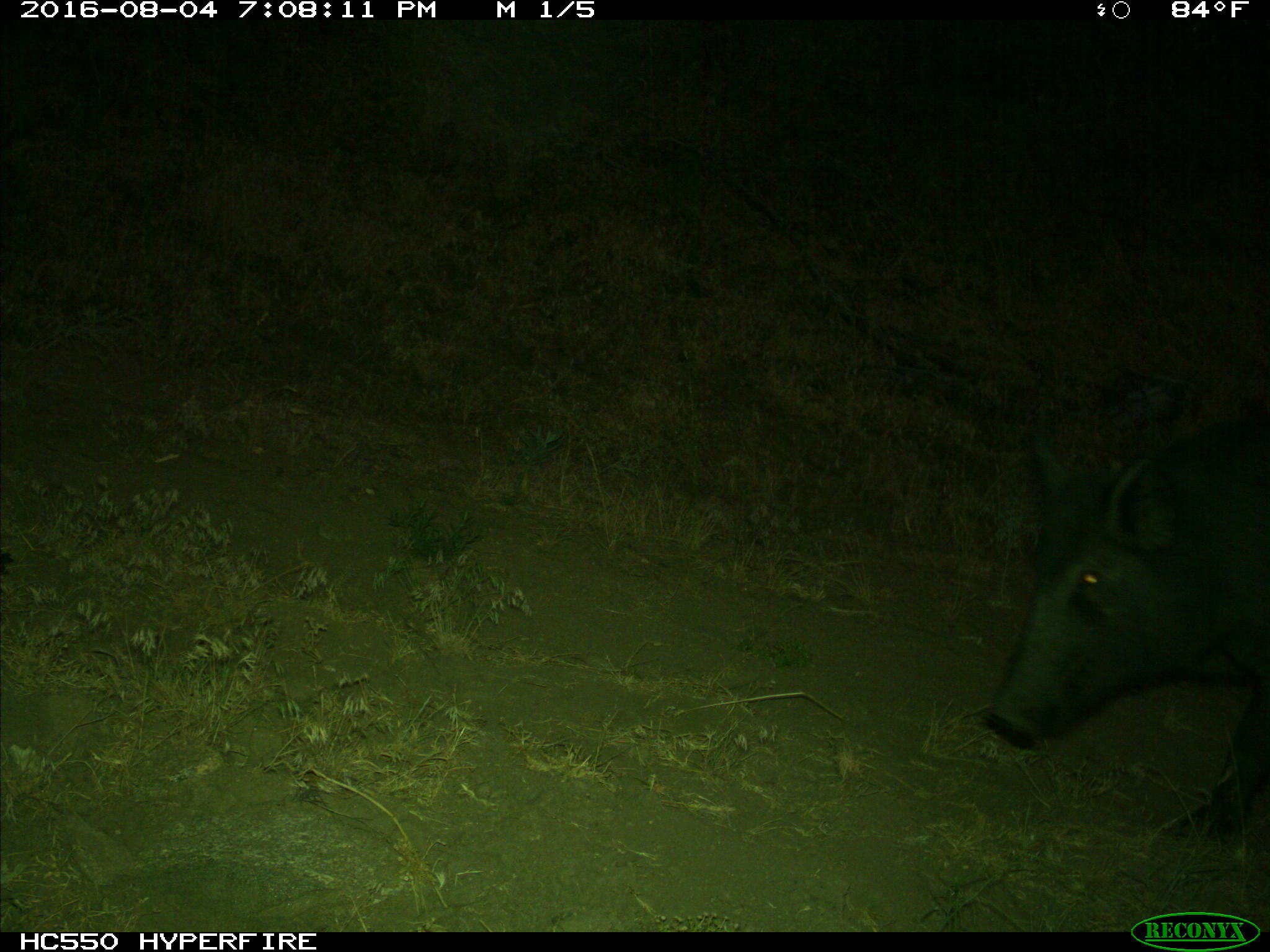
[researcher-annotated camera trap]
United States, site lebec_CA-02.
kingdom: Animalia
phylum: Chordata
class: Mammalia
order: Artiodactyla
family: Suidae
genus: Sus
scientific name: Sus scrofa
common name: wild boar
Sus scrofa (wild boar).